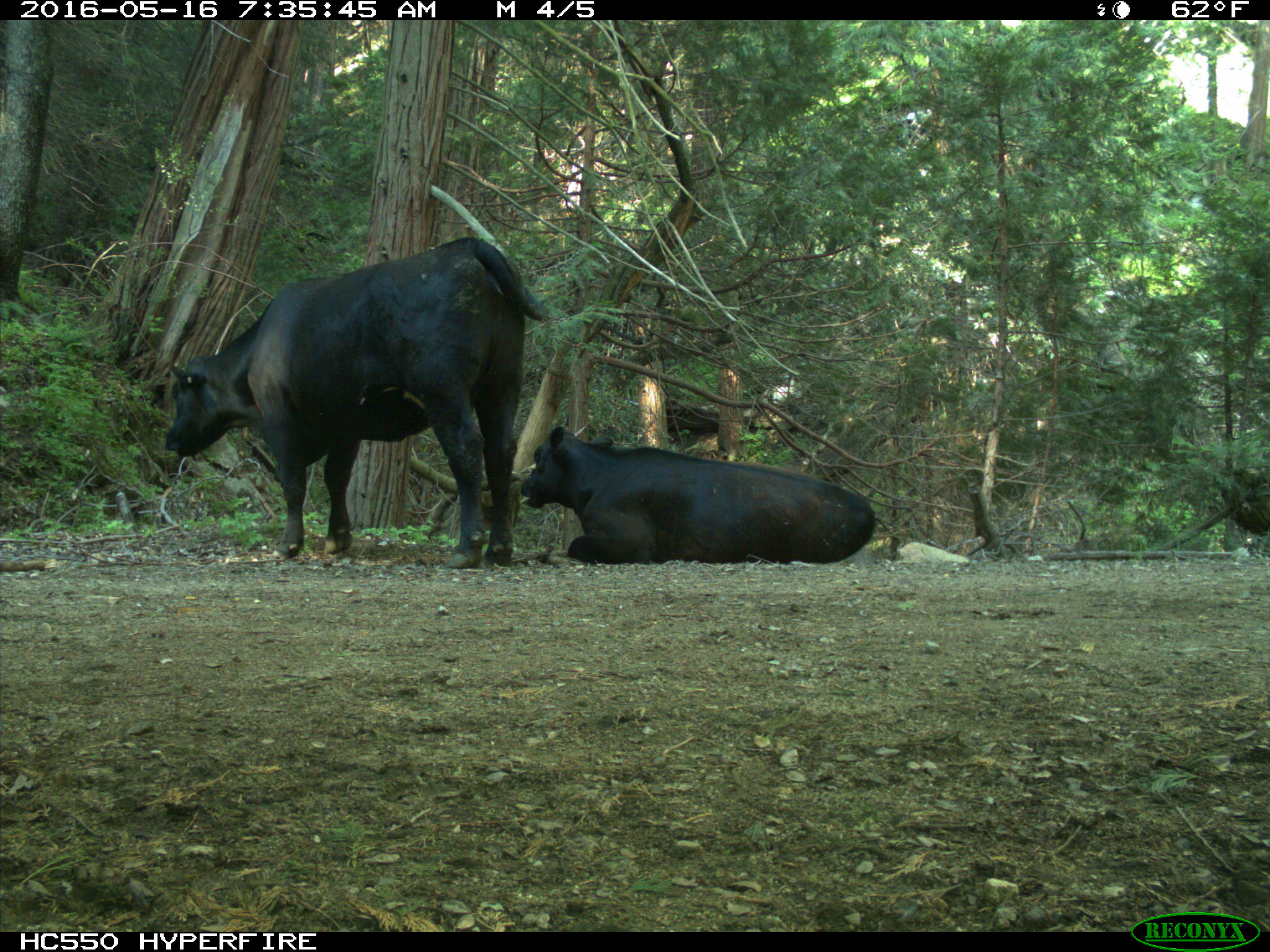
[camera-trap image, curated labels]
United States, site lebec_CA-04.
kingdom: Animalia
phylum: Chordata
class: Mammalia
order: Artiodactyla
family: Bovidae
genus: Bos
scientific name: Bos taurus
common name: domestic cow